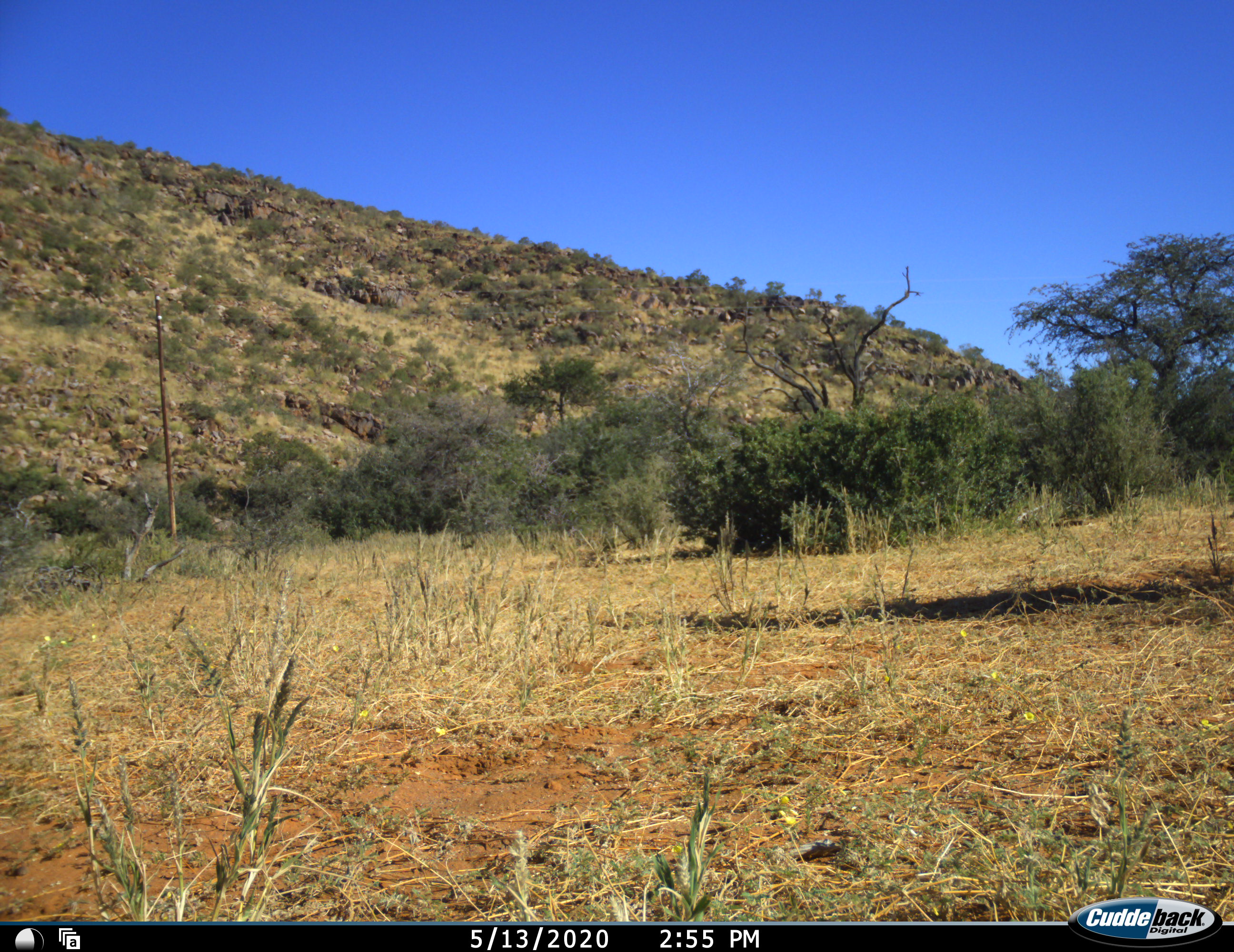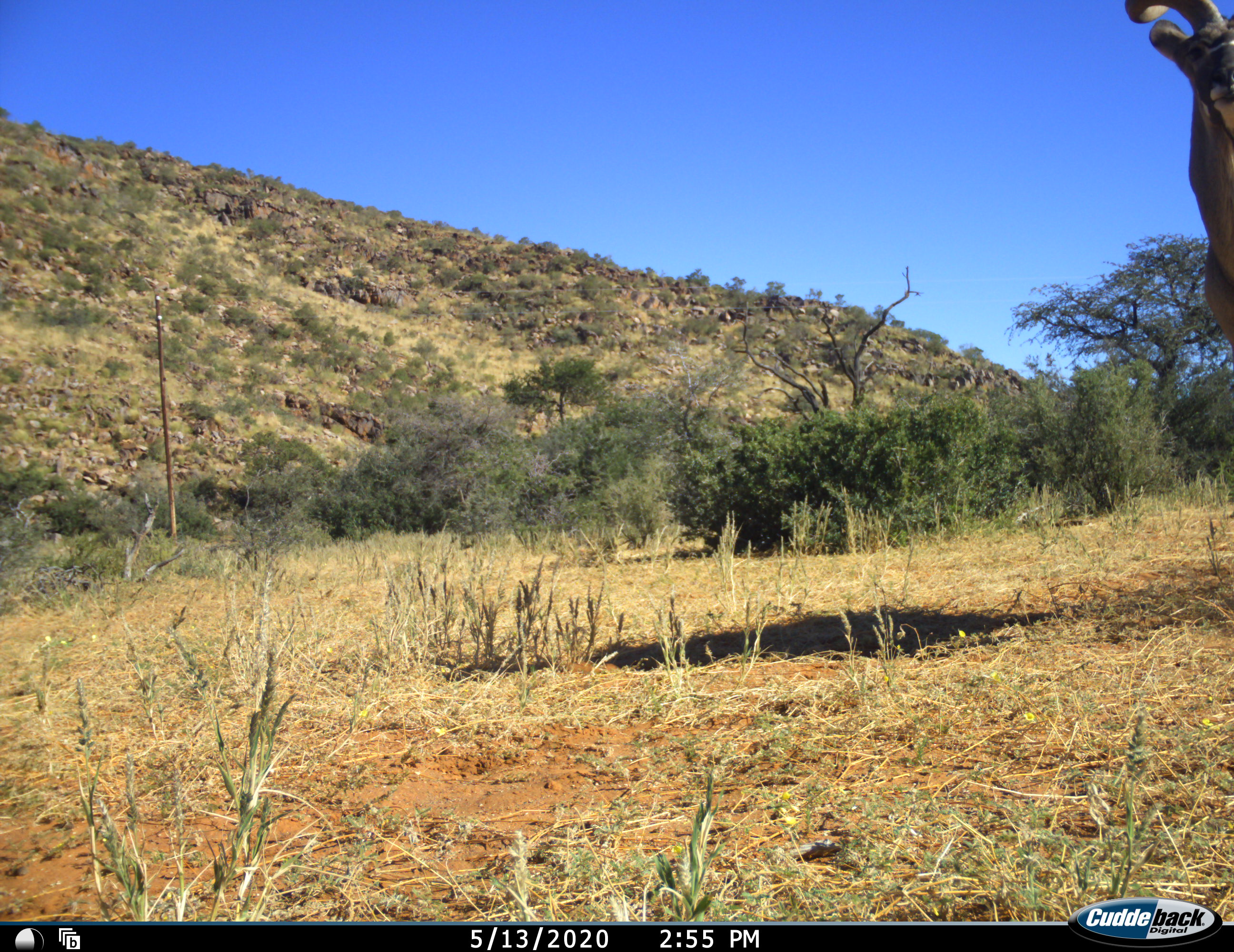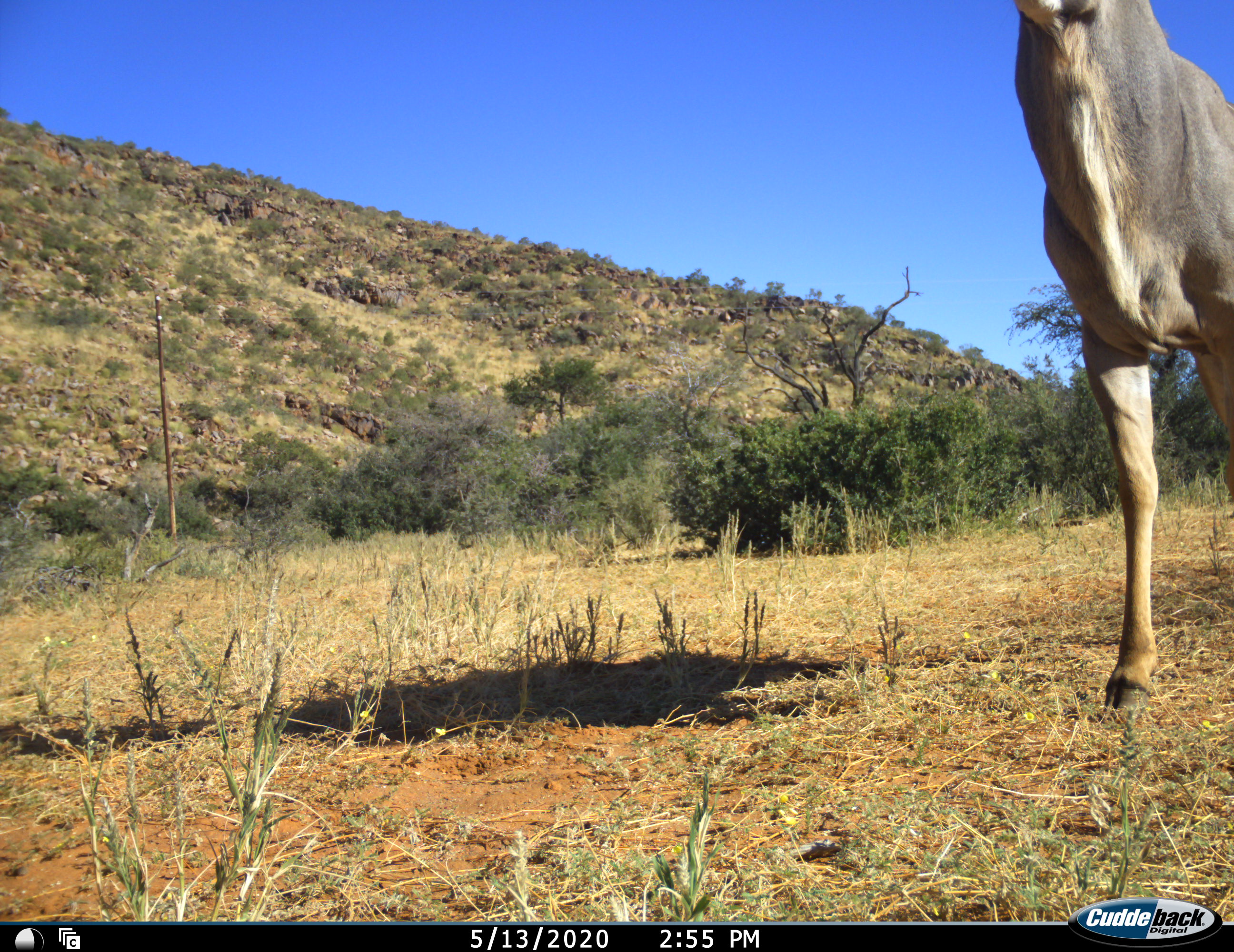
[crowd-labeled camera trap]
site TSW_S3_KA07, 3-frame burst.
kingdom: Animalia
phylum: Chordata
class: Mammalia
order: Artiodactyla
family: Bovidae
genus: Tragelaphus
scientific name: Tragelaphus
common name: kudu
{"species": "kudu (Tragelaphus)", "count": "1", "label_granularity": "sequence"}